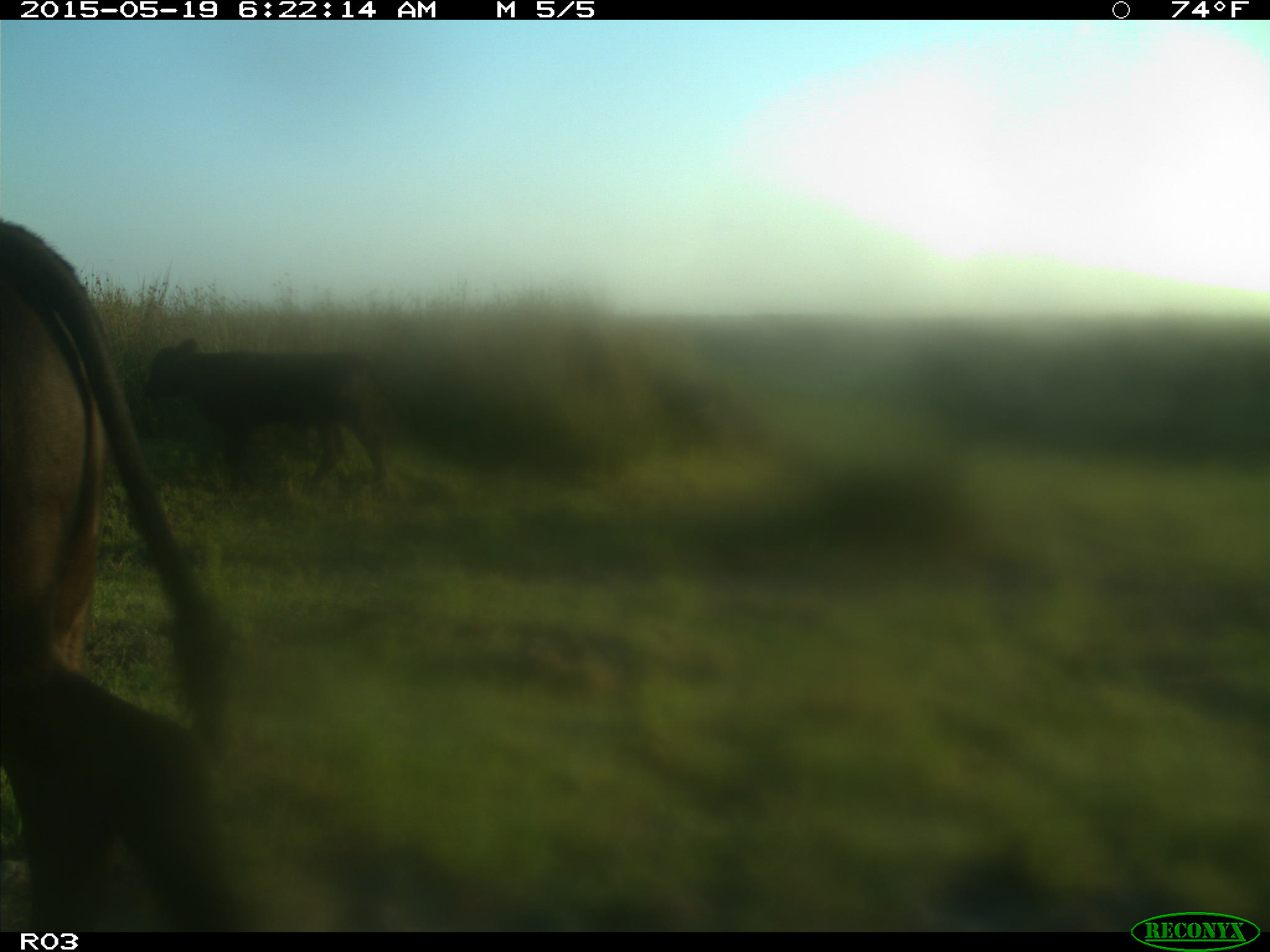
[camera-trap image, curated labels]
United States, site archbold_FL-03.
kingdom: Animalia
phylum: Chordata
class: Mammalia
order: Artiodactyla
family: Bovidae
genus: Bos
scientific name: Bos taurus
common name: domestic cow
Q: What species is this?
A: Bos taurus (domestic cow).